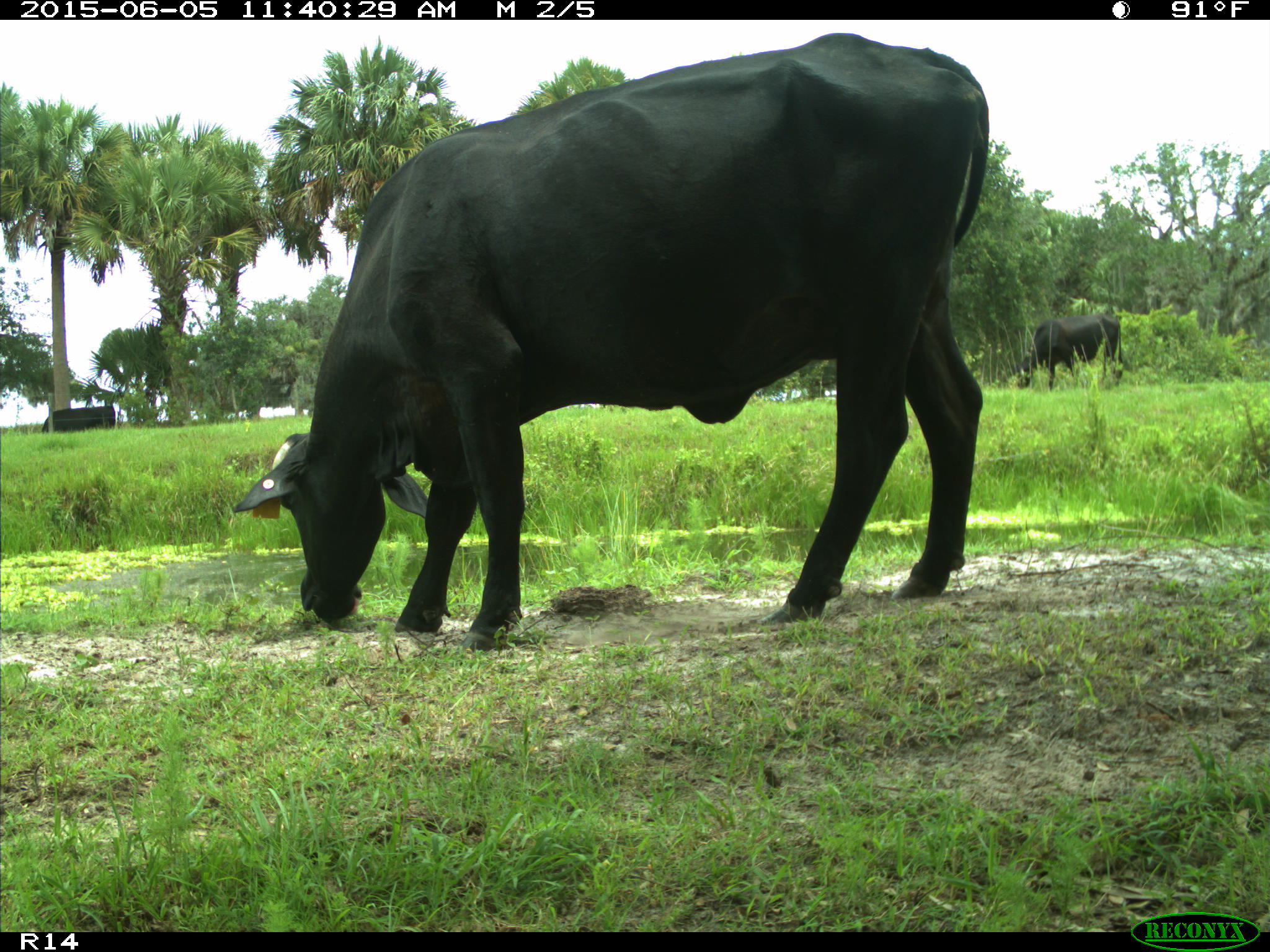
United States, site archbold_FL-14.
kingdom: Animalia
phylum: Chordata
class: Mammalia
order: Artiodactyla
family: Bovidae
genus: Bos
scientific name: Bos taurus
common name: domestic cow